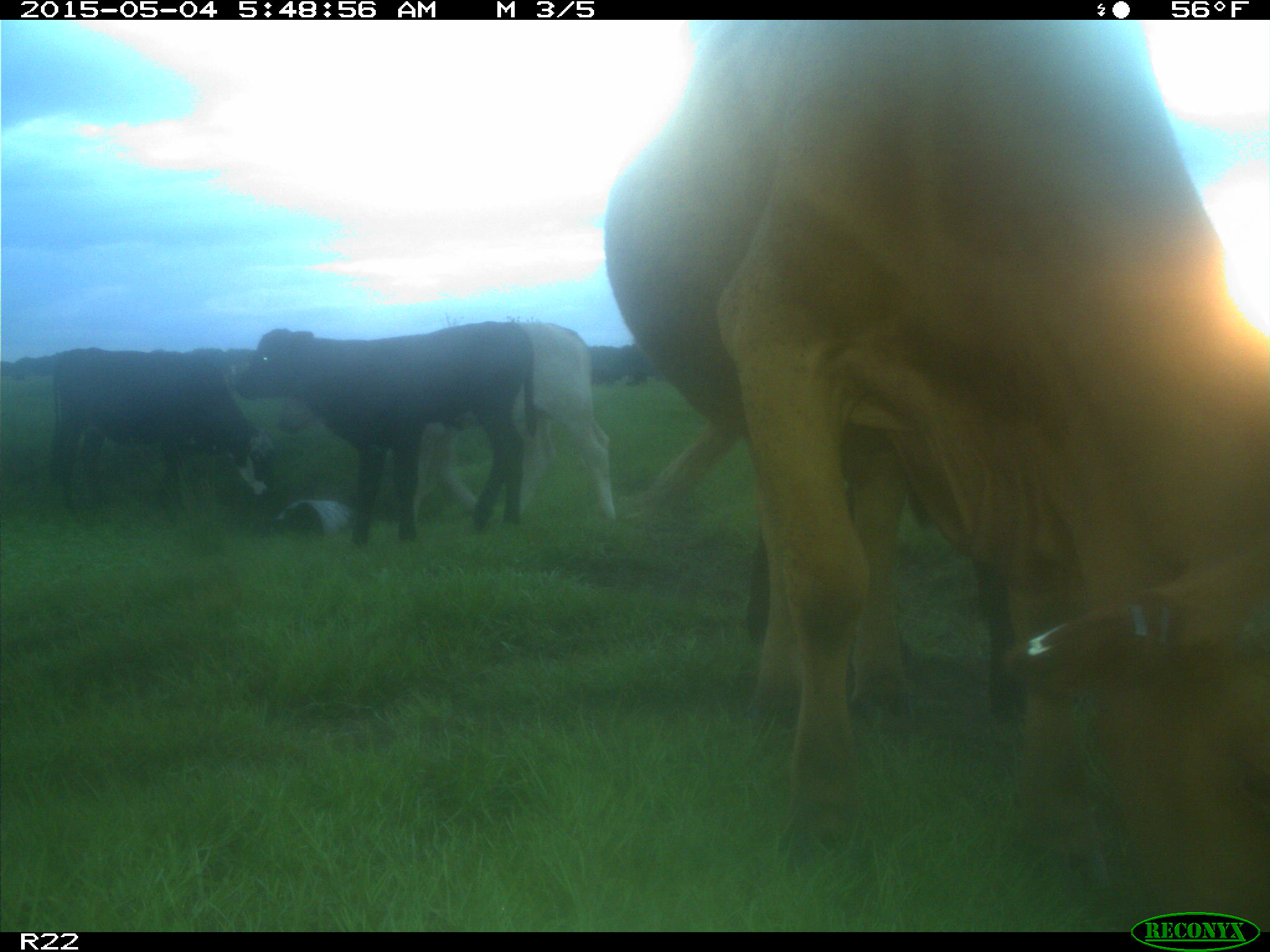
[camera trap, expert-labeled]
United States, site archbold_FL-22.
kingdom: Animalia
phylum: Chordata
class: Mammalia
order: Artiodactyla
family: Bovidae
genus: Bos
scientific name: Bos taurus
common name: domestic cow